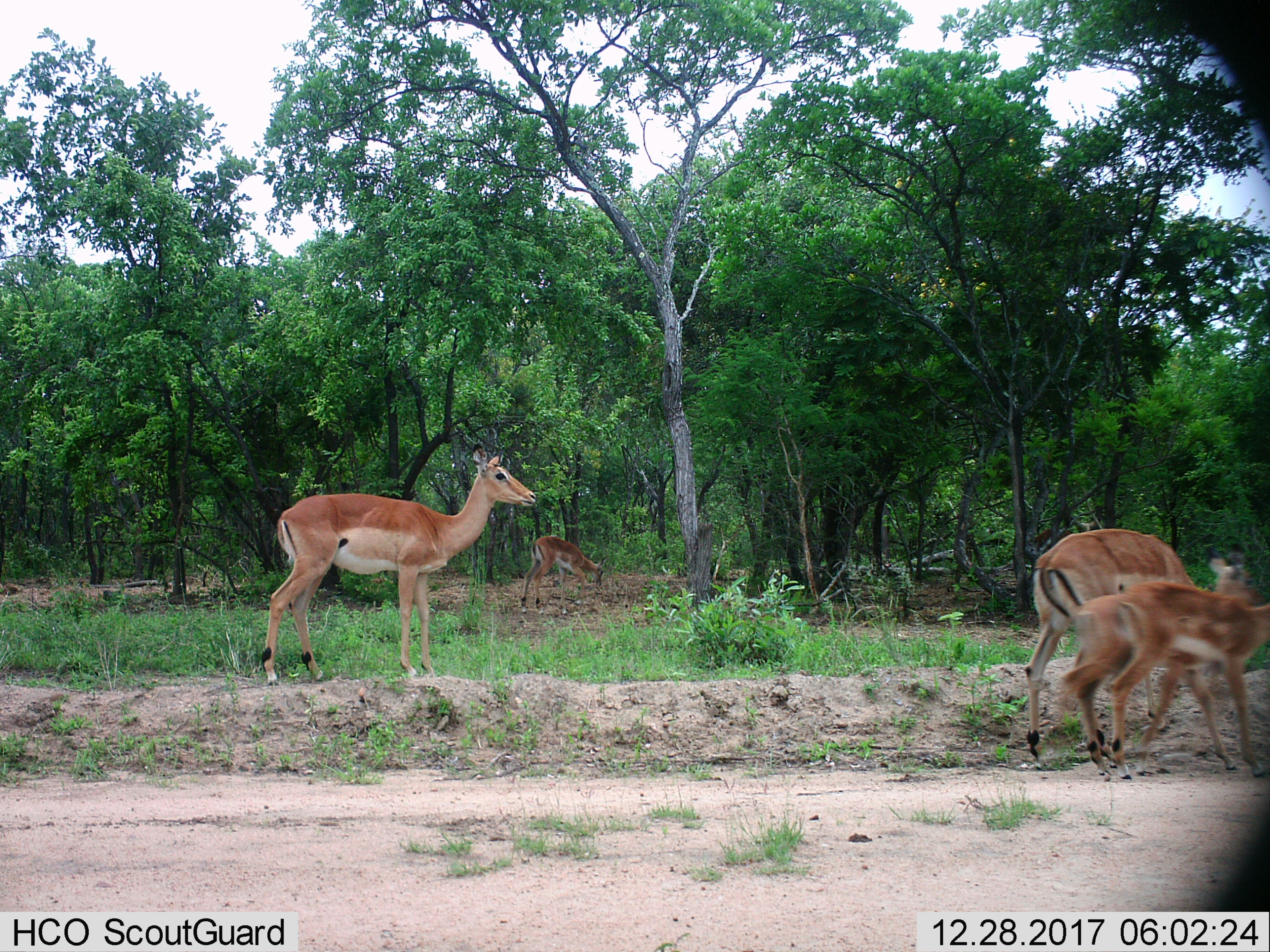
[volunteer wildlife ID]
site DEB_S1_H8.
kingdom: Animalia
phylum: Chordata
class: Mammalia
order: Artiodactyla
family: Bovidae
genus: Aepyceros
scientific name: Aepyceros melampus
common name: impala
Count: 5.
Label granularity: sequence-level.